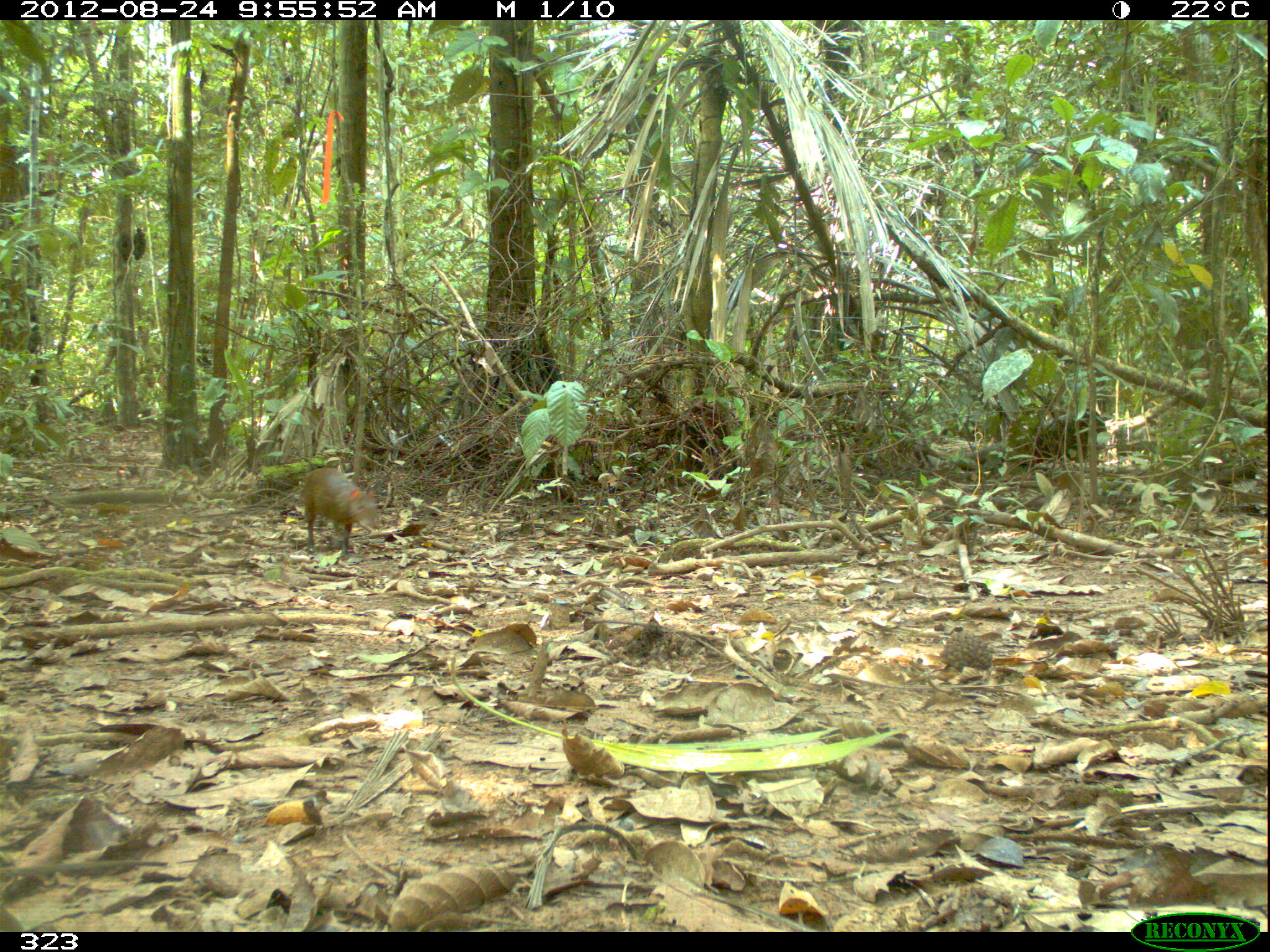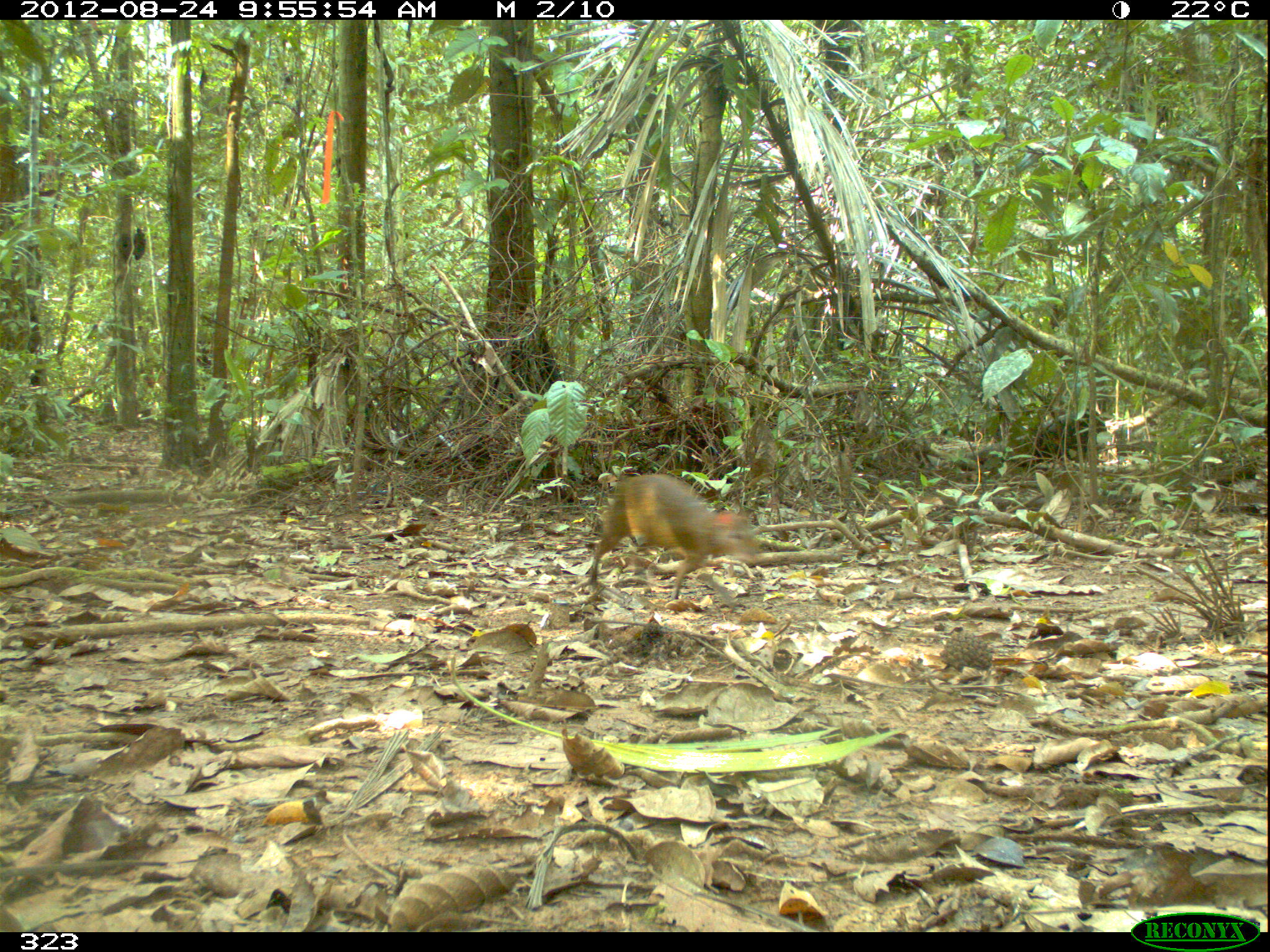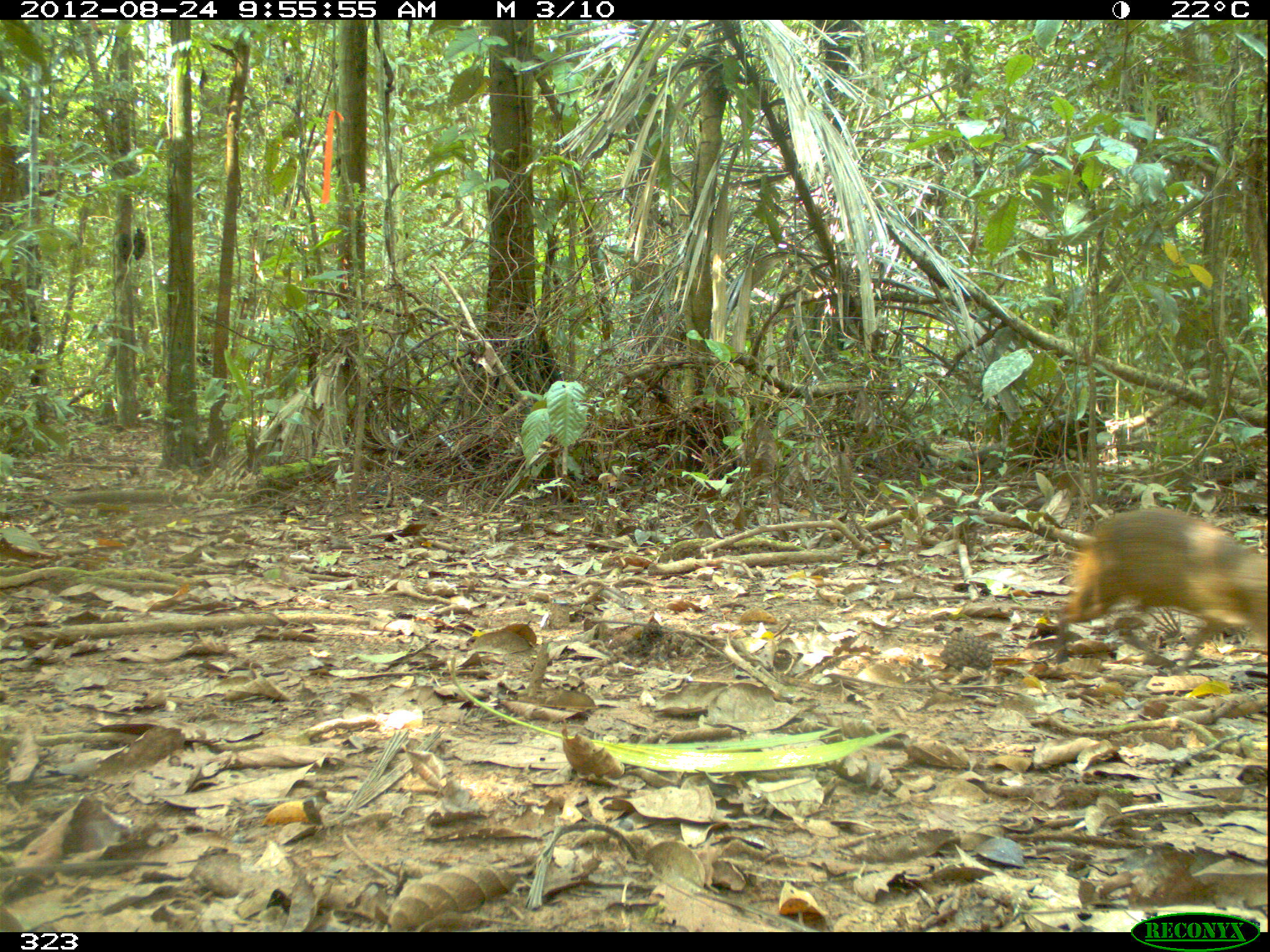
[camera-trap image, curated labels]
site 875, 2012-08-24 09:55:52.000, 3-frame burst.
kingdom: Animalia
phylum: Chordata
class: Mammalia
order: Rodentia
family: Dasyproctidae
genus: Dasyprocta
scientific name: Dasyprocta punctata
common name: central american agouti